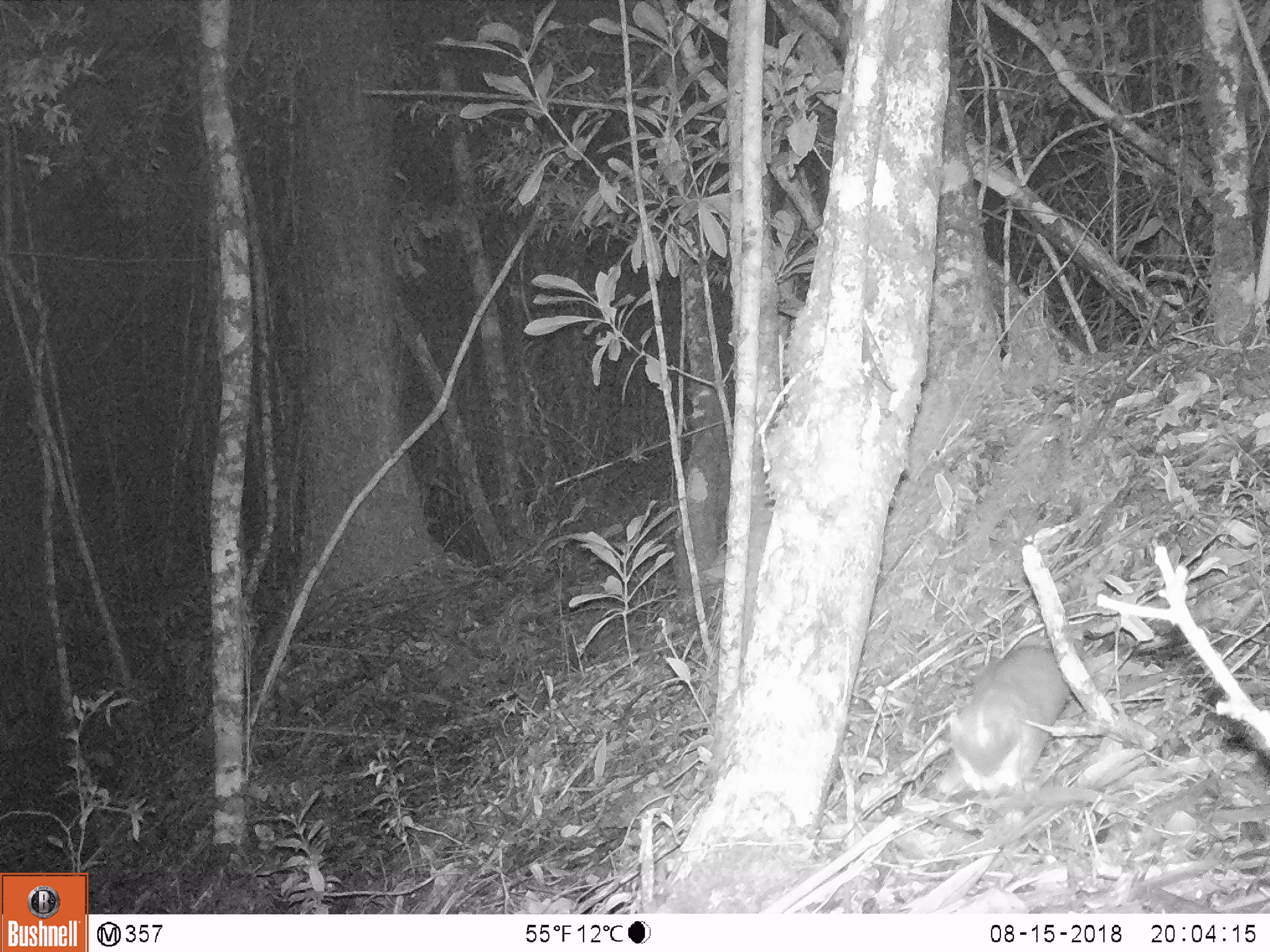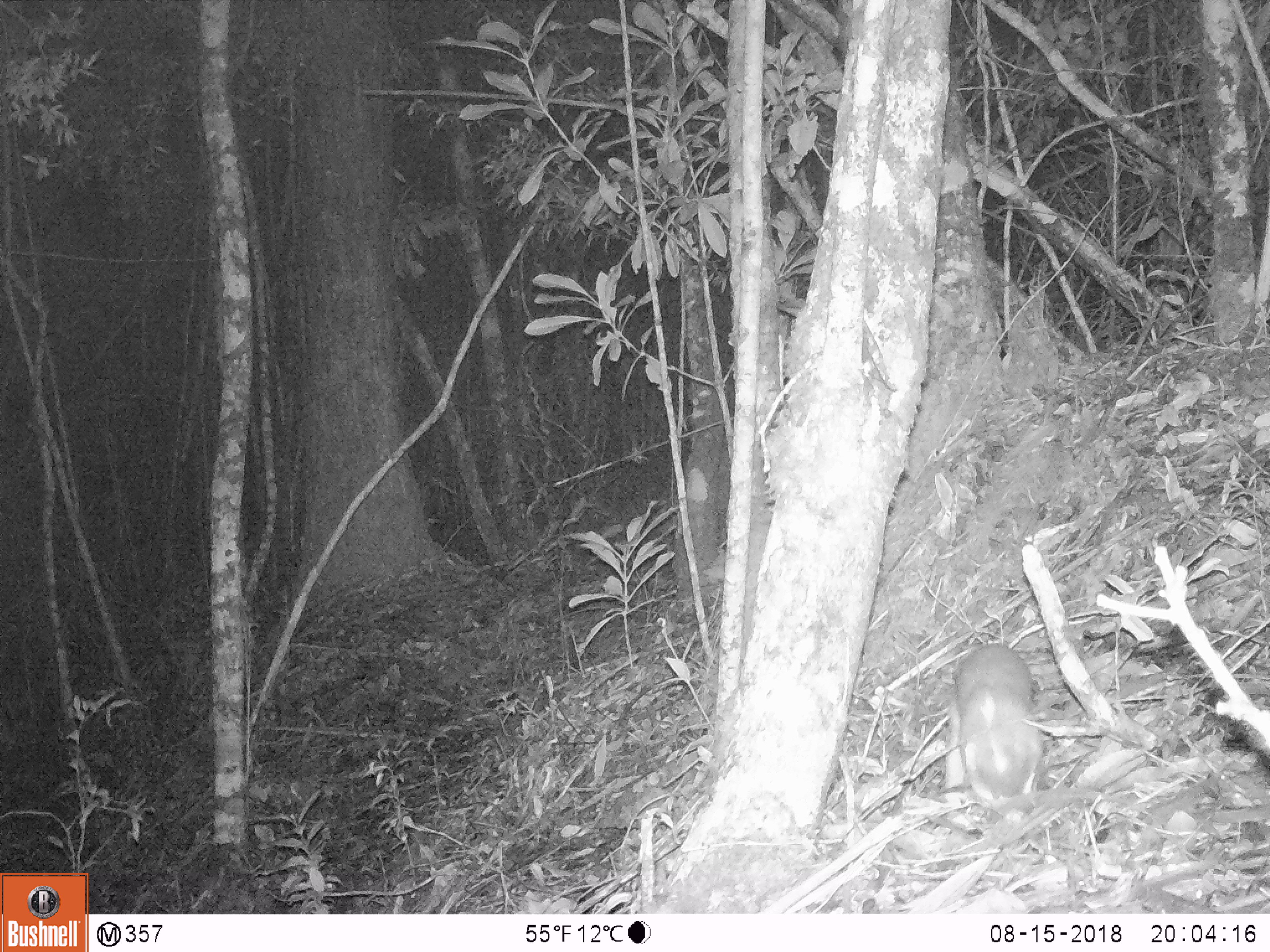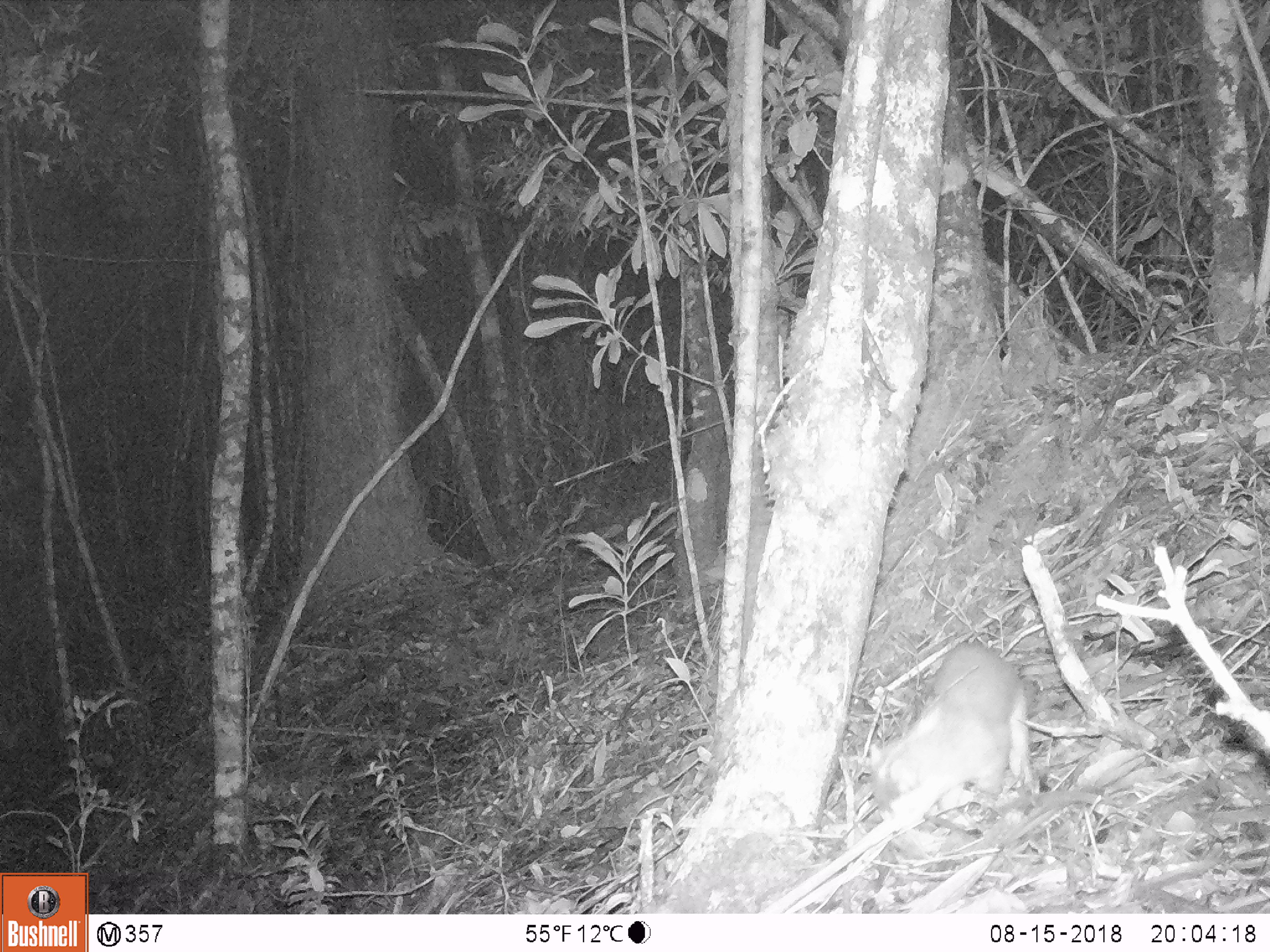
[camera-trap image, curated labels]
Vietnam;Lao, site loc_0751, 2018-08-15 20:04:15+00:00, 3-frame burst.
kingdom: Animalia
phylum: Chordata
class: Mammalia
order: Carnivora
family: Mustelidae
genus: Melogale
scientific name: Melogale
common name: ferret badger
Ferret badger (Melogale). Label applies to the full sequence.